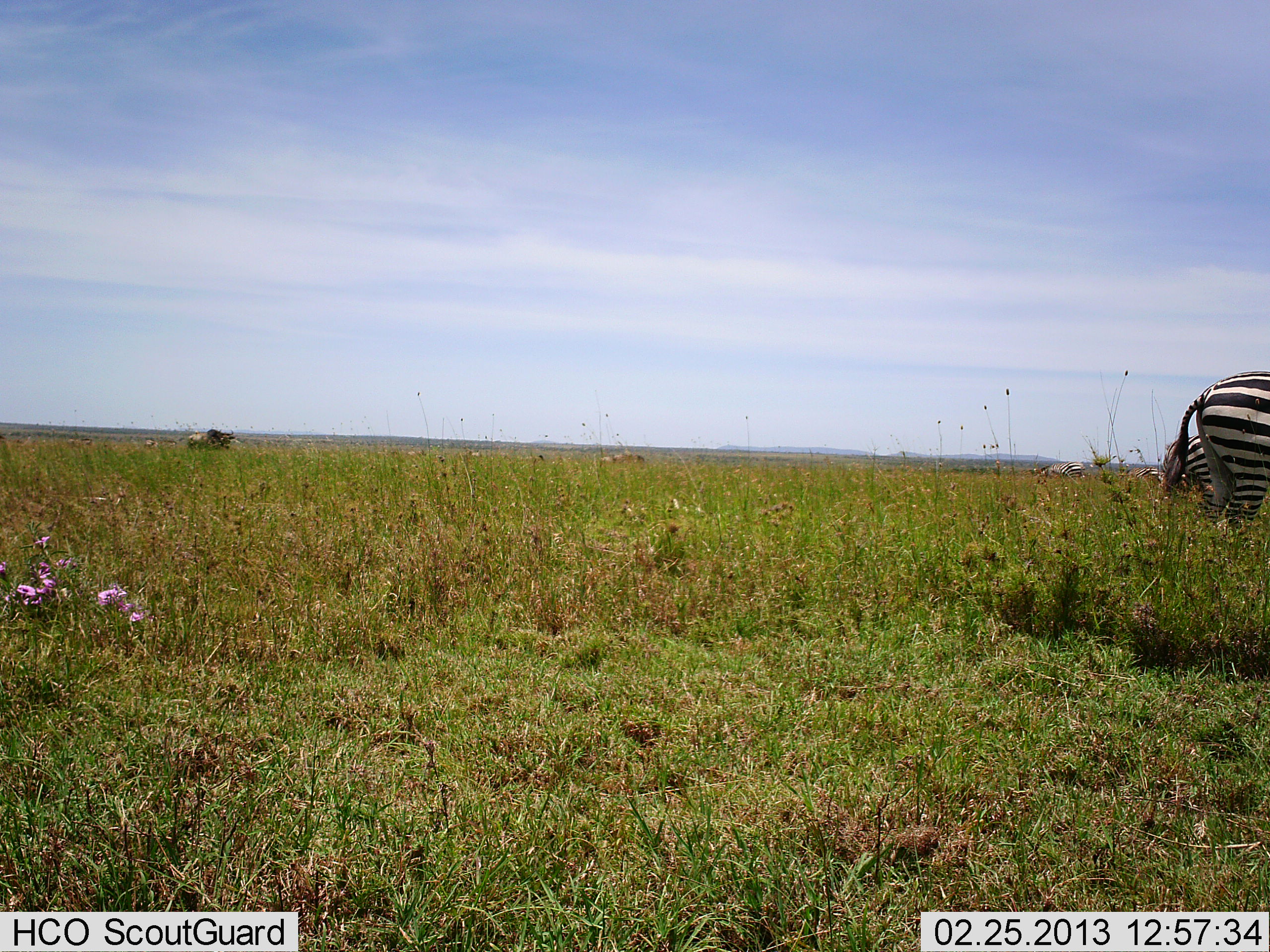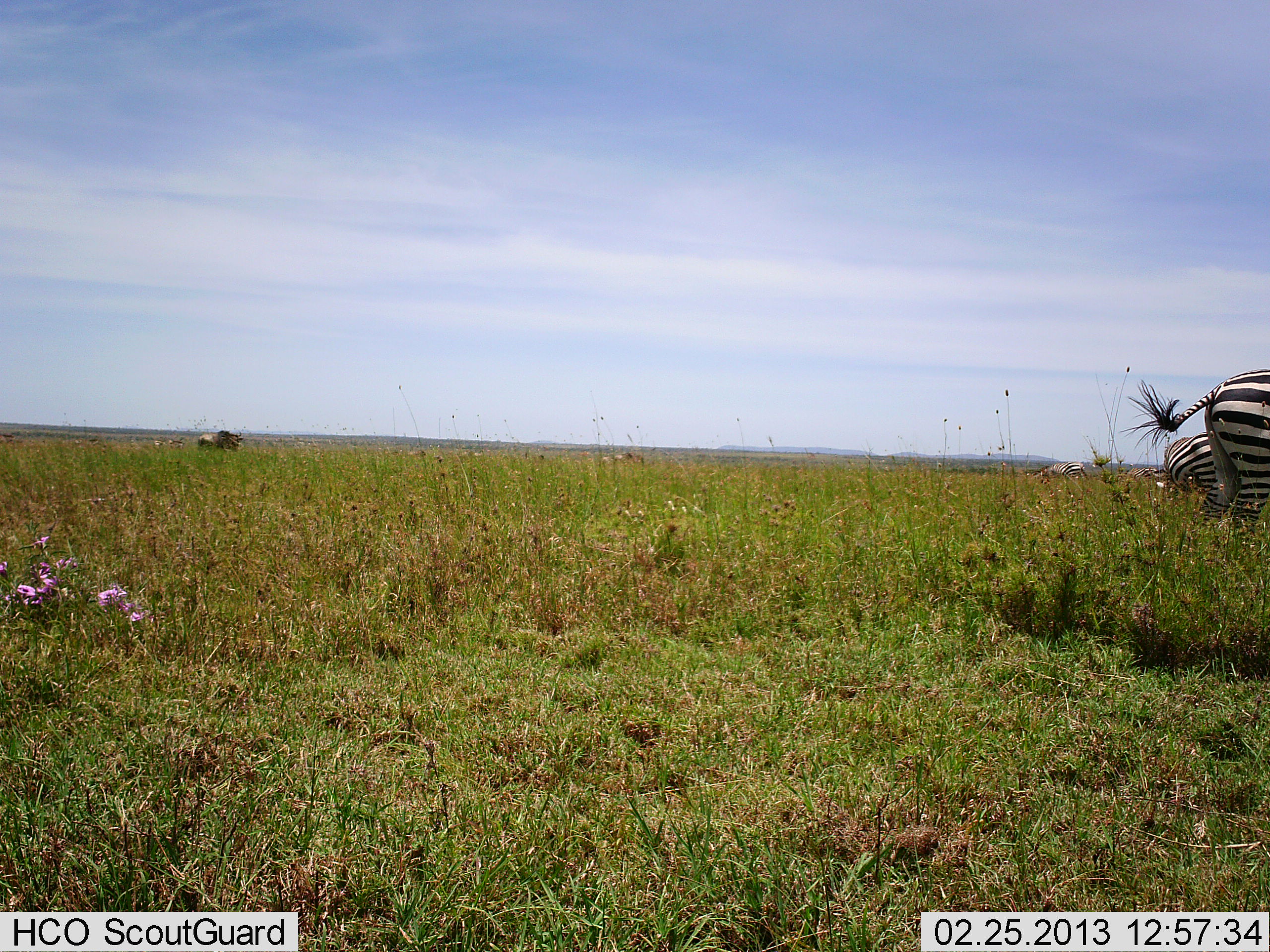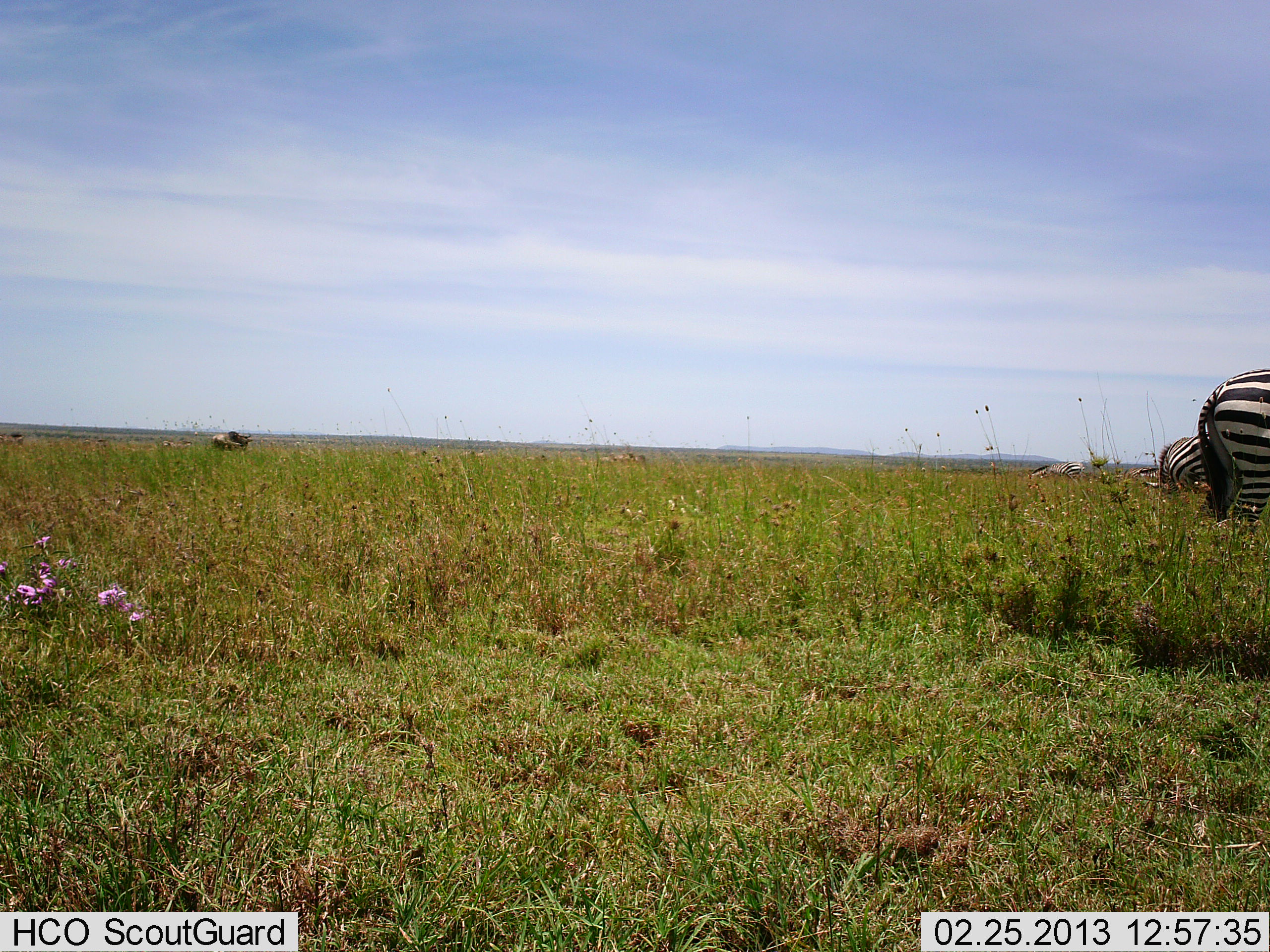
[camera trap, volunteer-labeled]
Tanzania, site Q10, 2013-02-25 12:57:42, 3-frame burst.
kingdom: Animalia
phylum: Chordata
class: Mammalia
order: Artiodactyla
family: Bovidae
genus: Connochaetes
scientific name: Connochaetes taurinus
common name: blue wildebeest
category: wildebeest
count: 1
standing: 14%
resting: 0%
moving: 86%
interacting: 0%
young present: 0%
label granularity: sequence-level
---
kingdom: Animalia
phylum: Chordata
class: Mammalia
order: Perissodactyla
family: Equidae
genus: Equus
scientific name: Equus quagga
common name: plains zebra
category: zebra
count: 2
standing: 58%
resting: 0%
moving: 4%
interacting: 4%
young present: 0%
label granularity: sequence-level